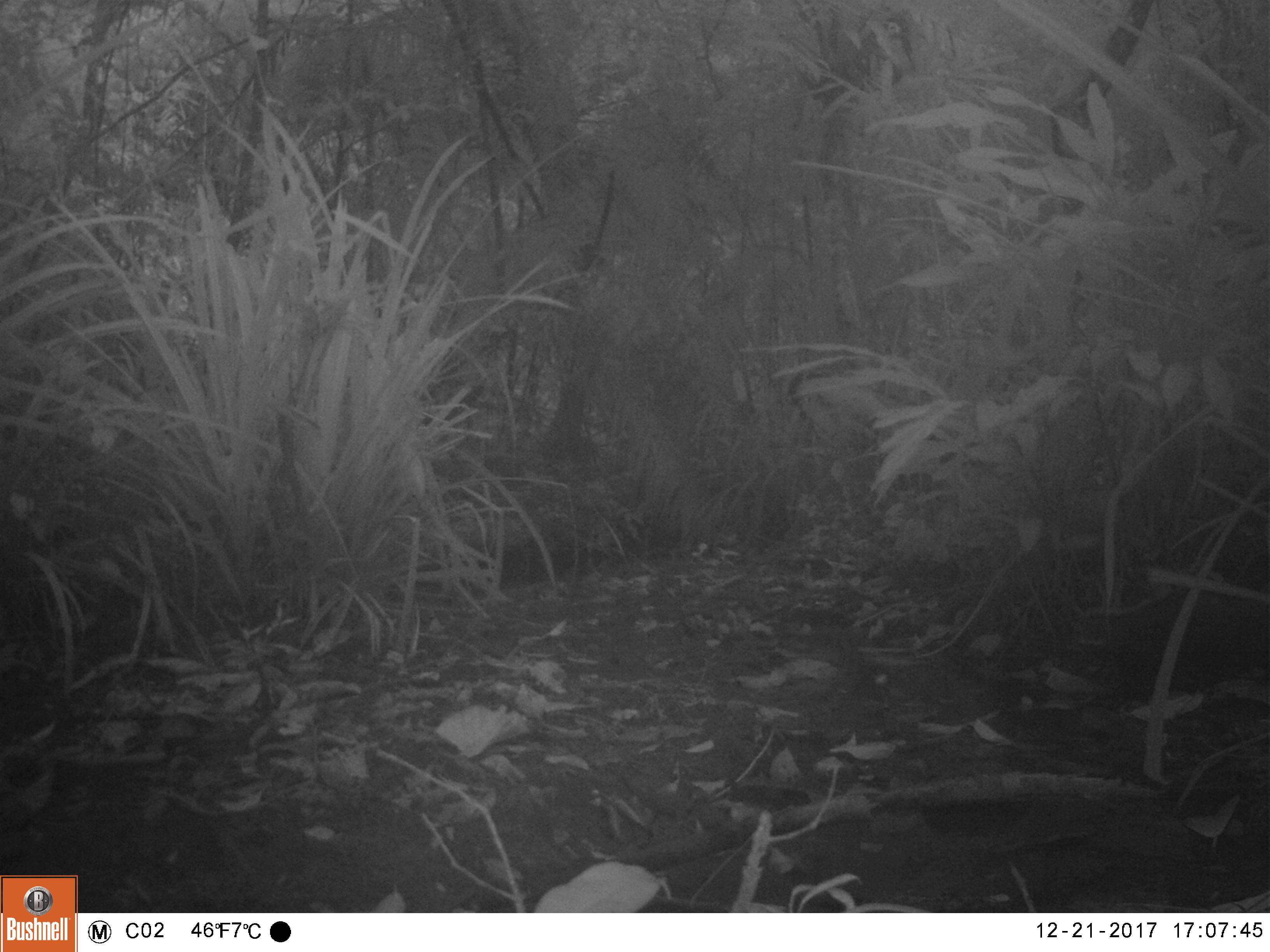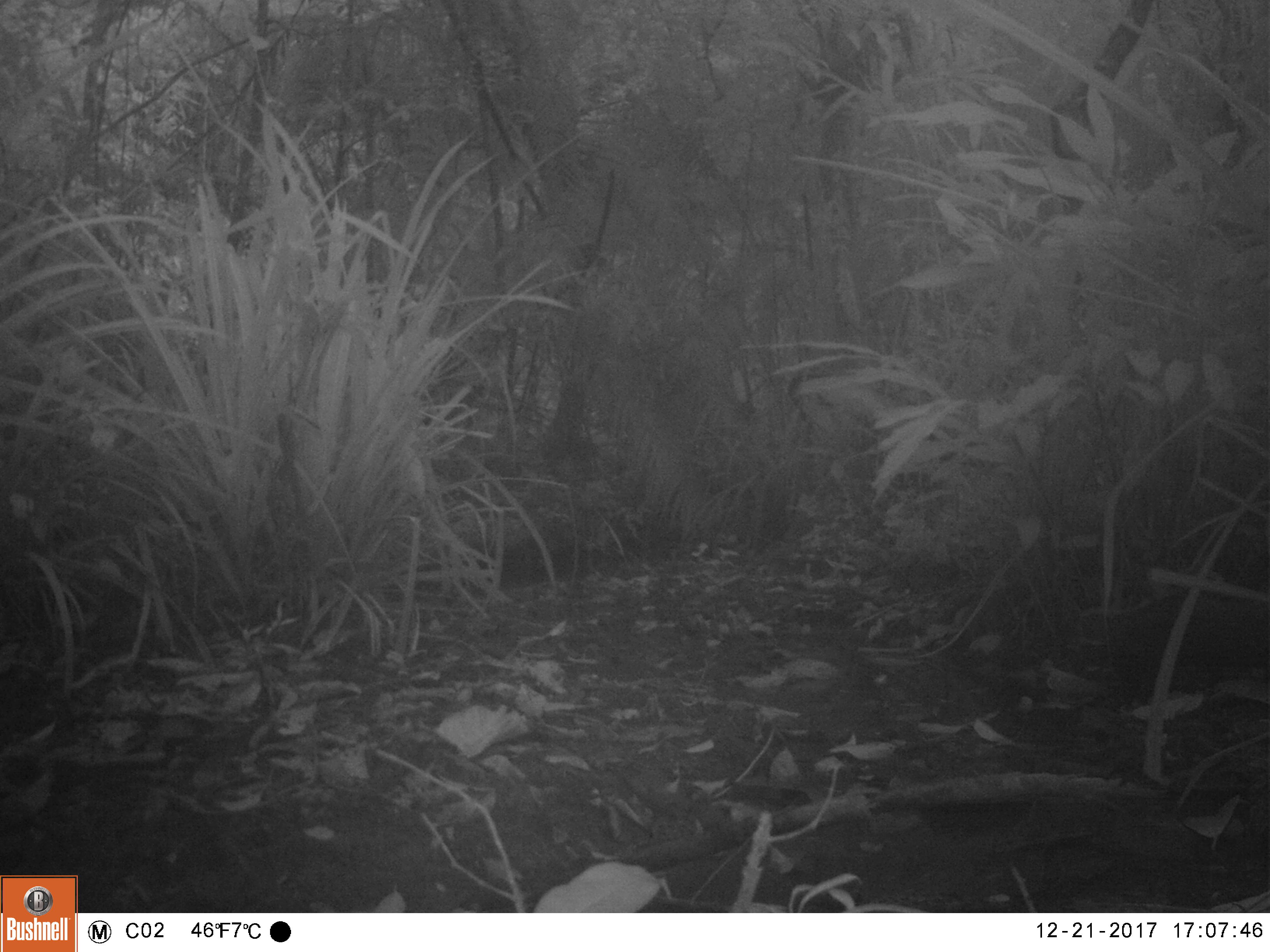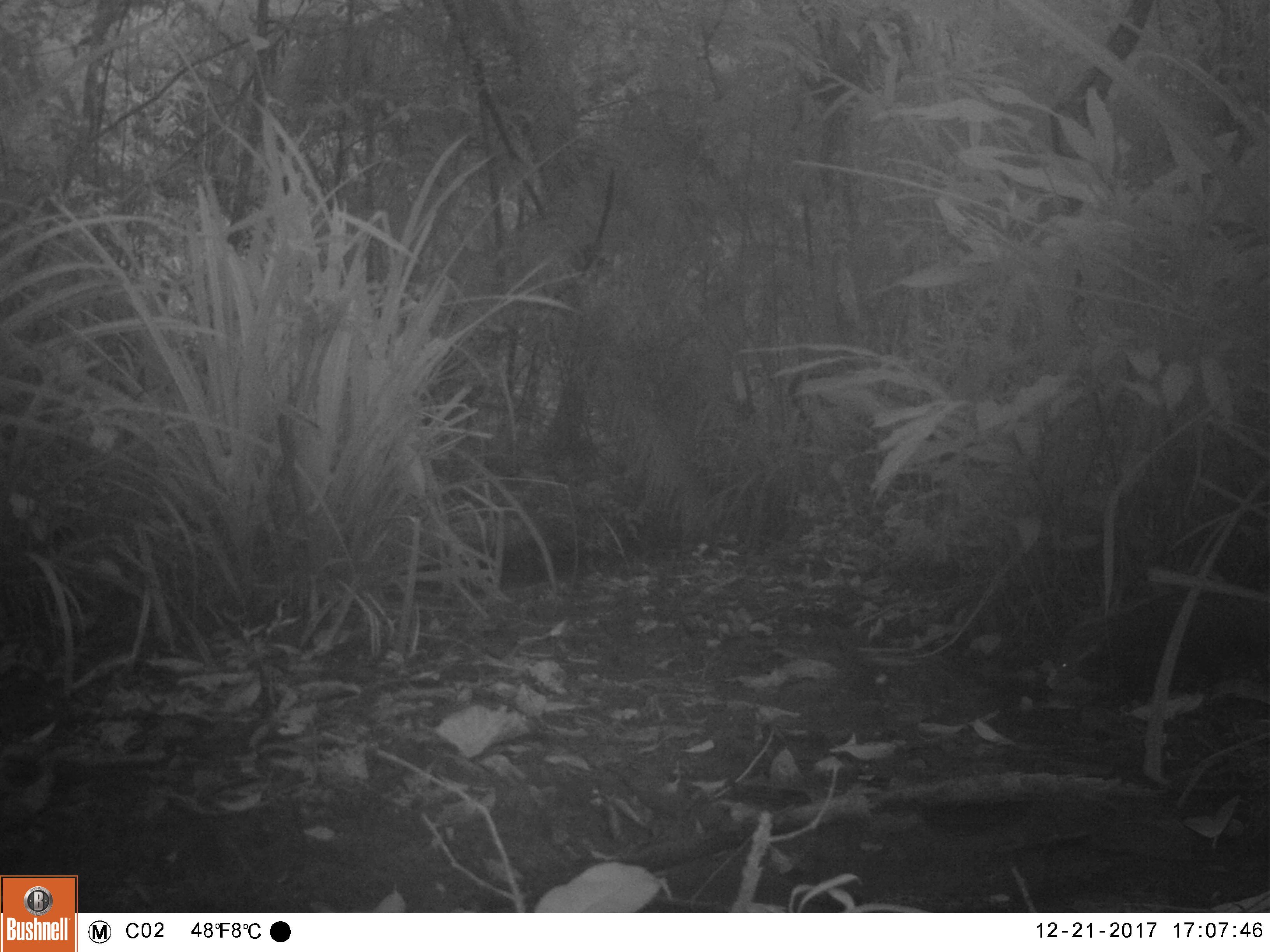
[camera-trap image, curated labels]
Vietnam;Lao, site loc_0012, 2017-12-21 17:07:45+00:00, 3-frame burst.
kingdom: Animalia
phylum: Chordata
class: Mammalia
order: Carnivora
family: Herpestidae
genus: Urva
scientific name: Urva urva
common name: crab-eating mongoose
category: crab eating mongoose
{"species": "crab eating mongoose (crab-eating mongoose) (Urva urva)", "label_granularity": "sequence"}